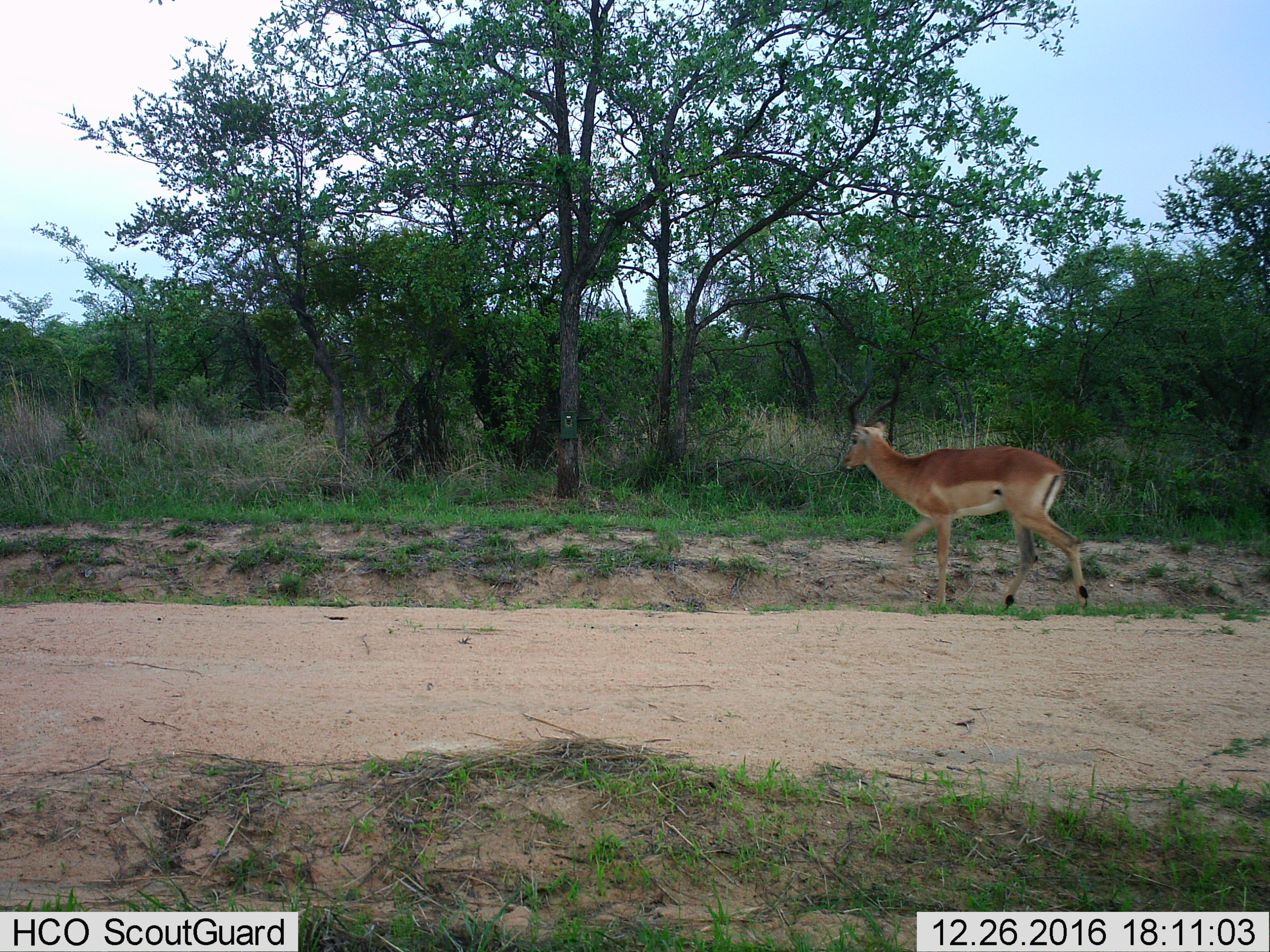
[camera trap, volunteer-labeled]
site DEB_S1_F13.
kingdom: Animalia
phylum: Chordata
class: Mammalia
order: Artiodactyla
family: Bovidae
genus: Aepyceros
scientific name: Aepyceros melampus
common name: impala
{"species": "impala (Aepyceros melampus)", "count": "1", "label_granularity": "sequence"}